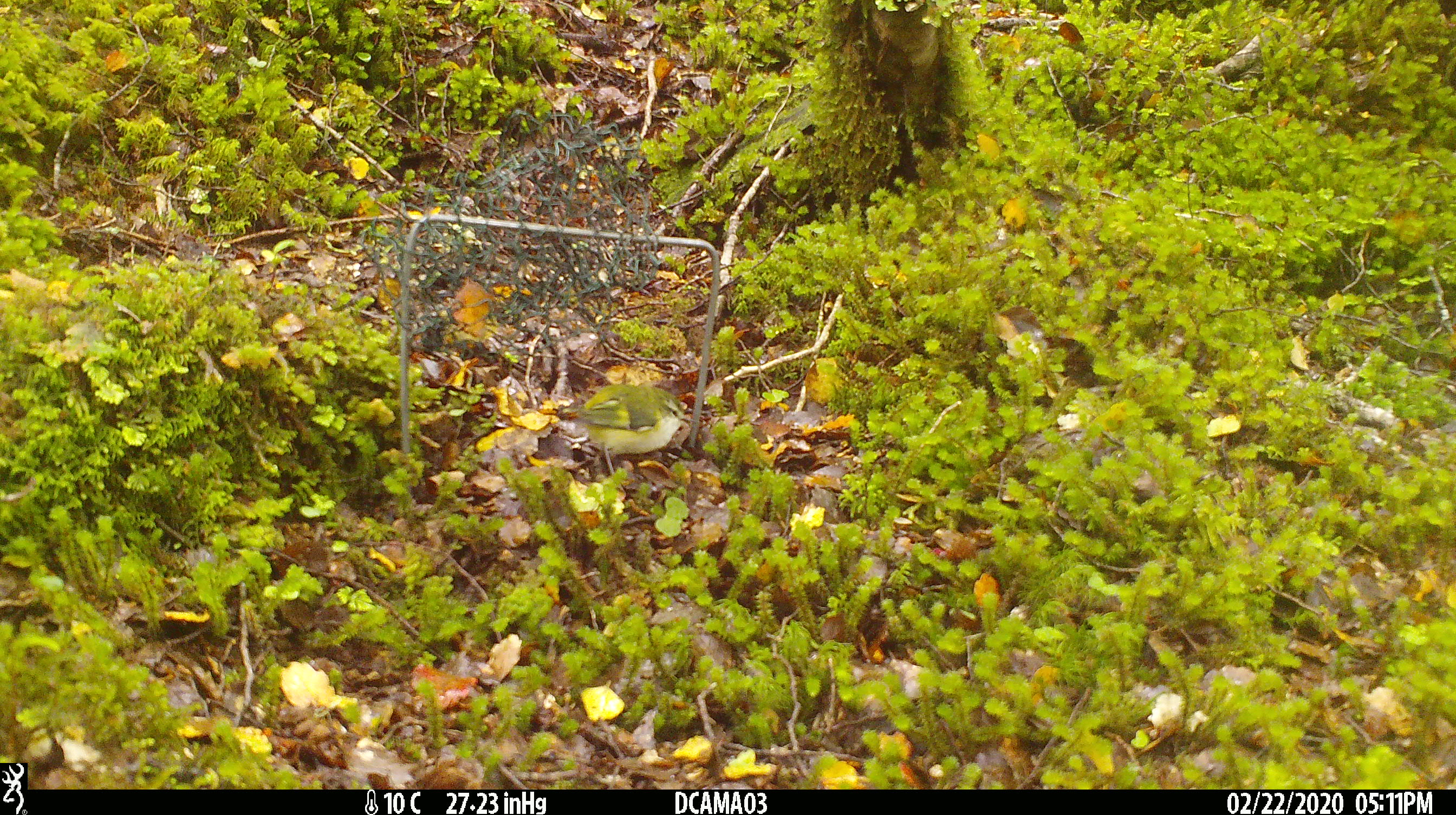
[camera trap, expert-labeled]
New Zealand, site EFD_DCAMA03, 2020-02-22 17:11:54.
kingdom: Animalia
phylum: Chordata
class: Aves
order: Passeriformes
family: Acanthisittidae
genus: Acanthisitta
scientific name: Acanthisitta chloris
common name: rifleman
Rifleman (Acanthisitta chloris).